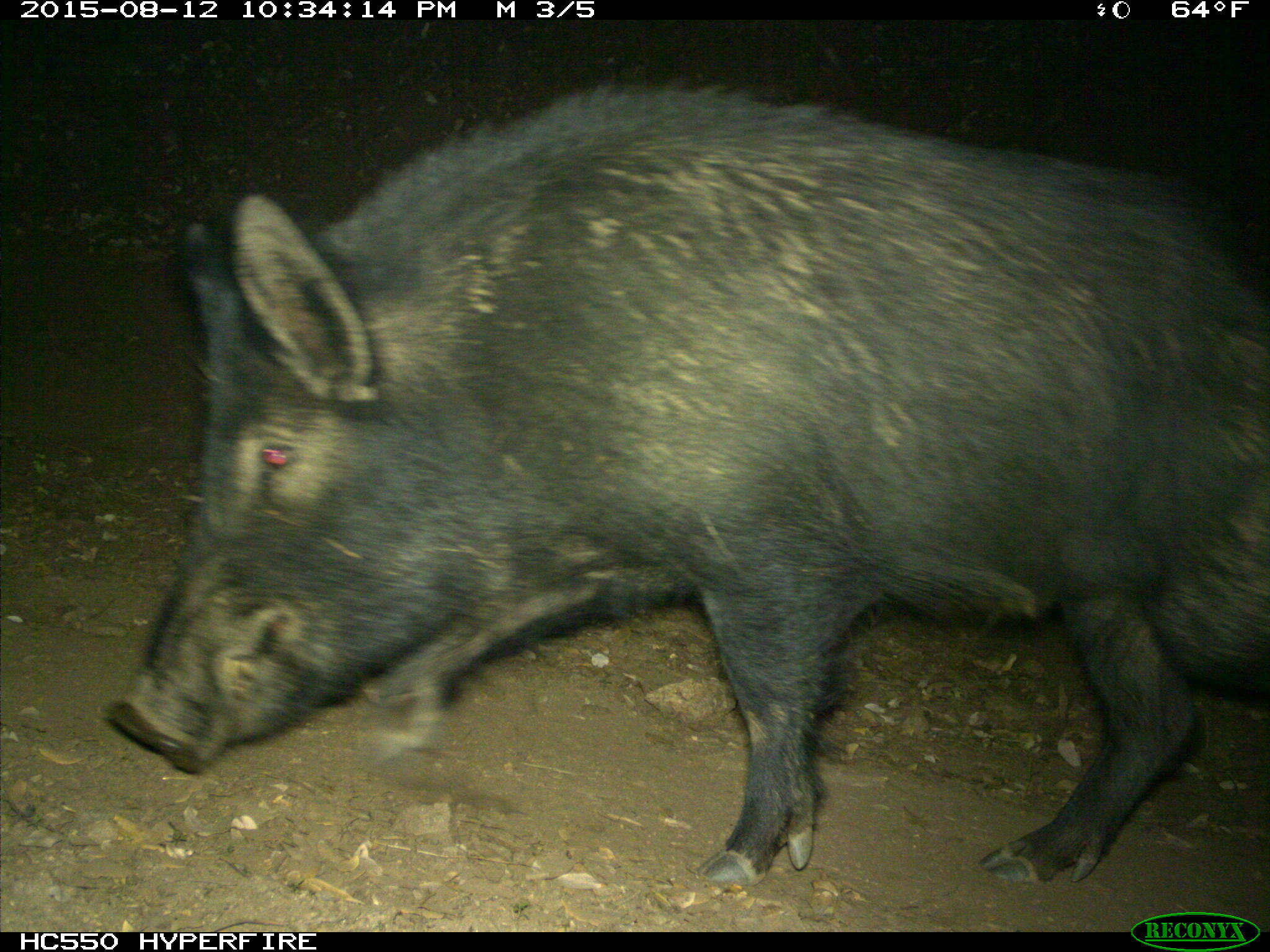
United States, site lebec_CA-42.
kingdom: Animalia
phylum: Chordata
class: Mammalia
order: Artiodactyla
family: Suidae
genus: Sus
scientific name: Sus scrofa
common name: wild boar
Sus scrofa (wild boar).